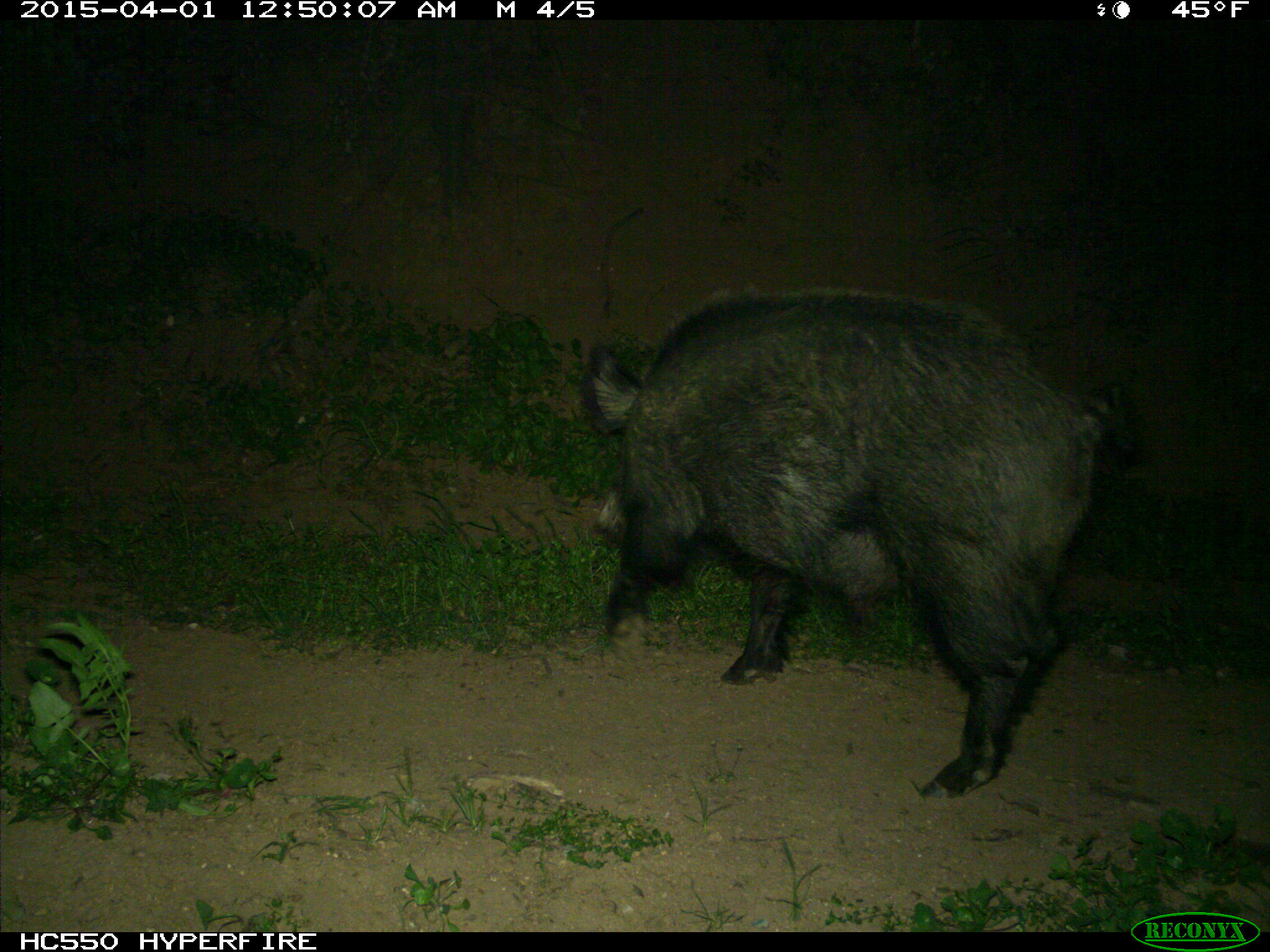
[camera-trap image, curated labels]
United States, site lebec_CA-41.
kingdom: Animalia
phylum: Chordata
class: Mammalia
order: Artiodactyla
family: Suidae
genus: Sus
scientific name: Sus scrofa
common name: wild boar